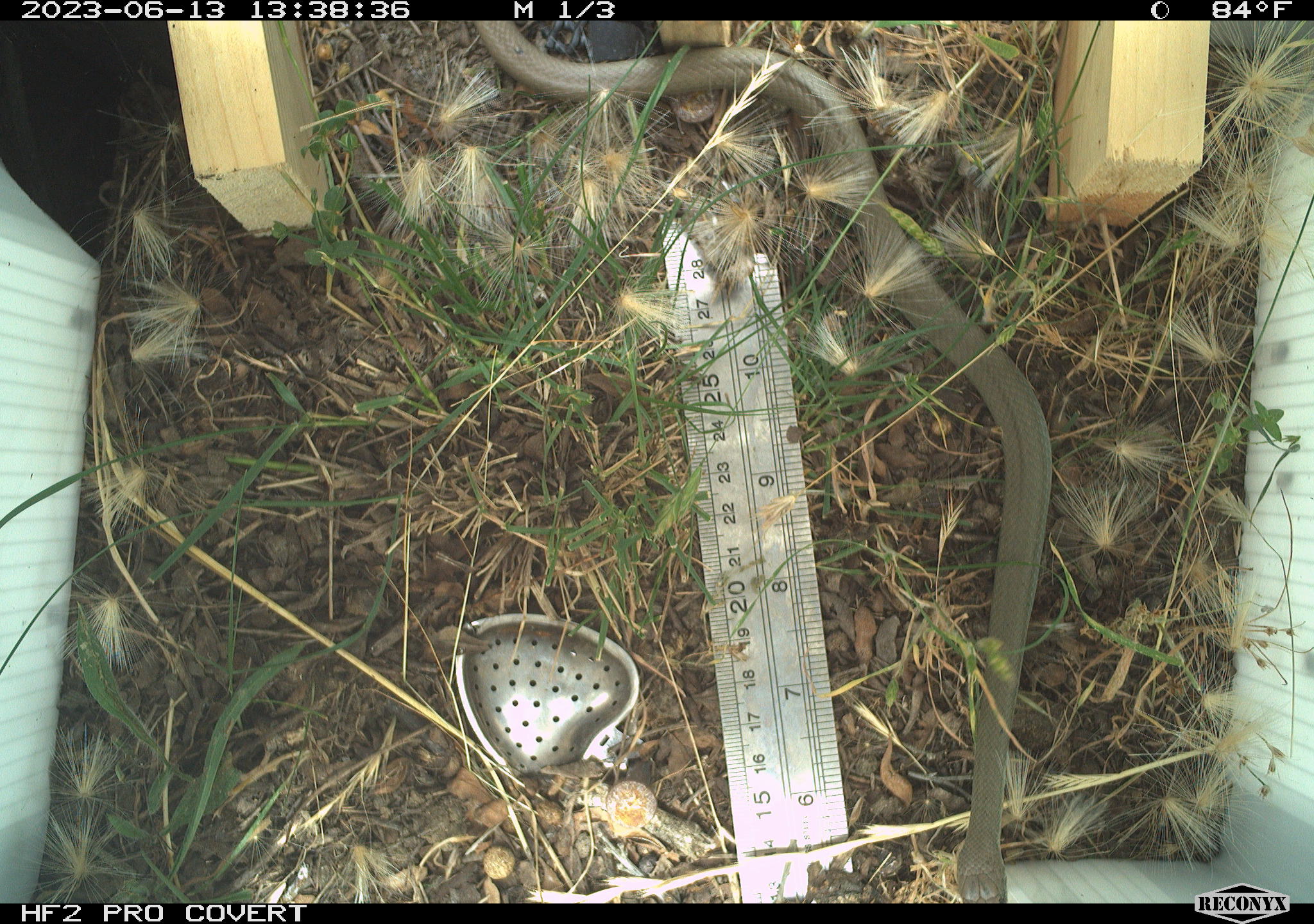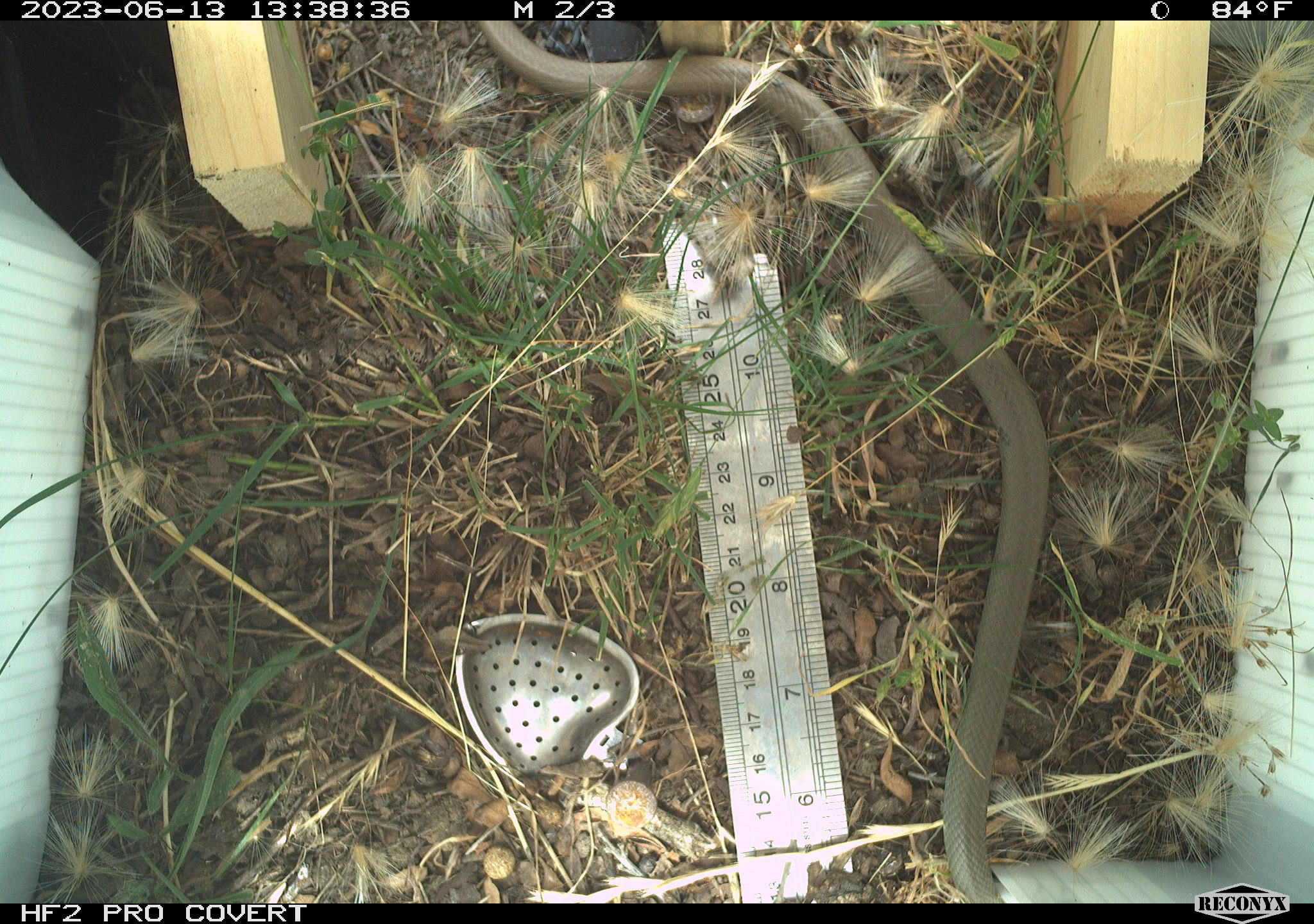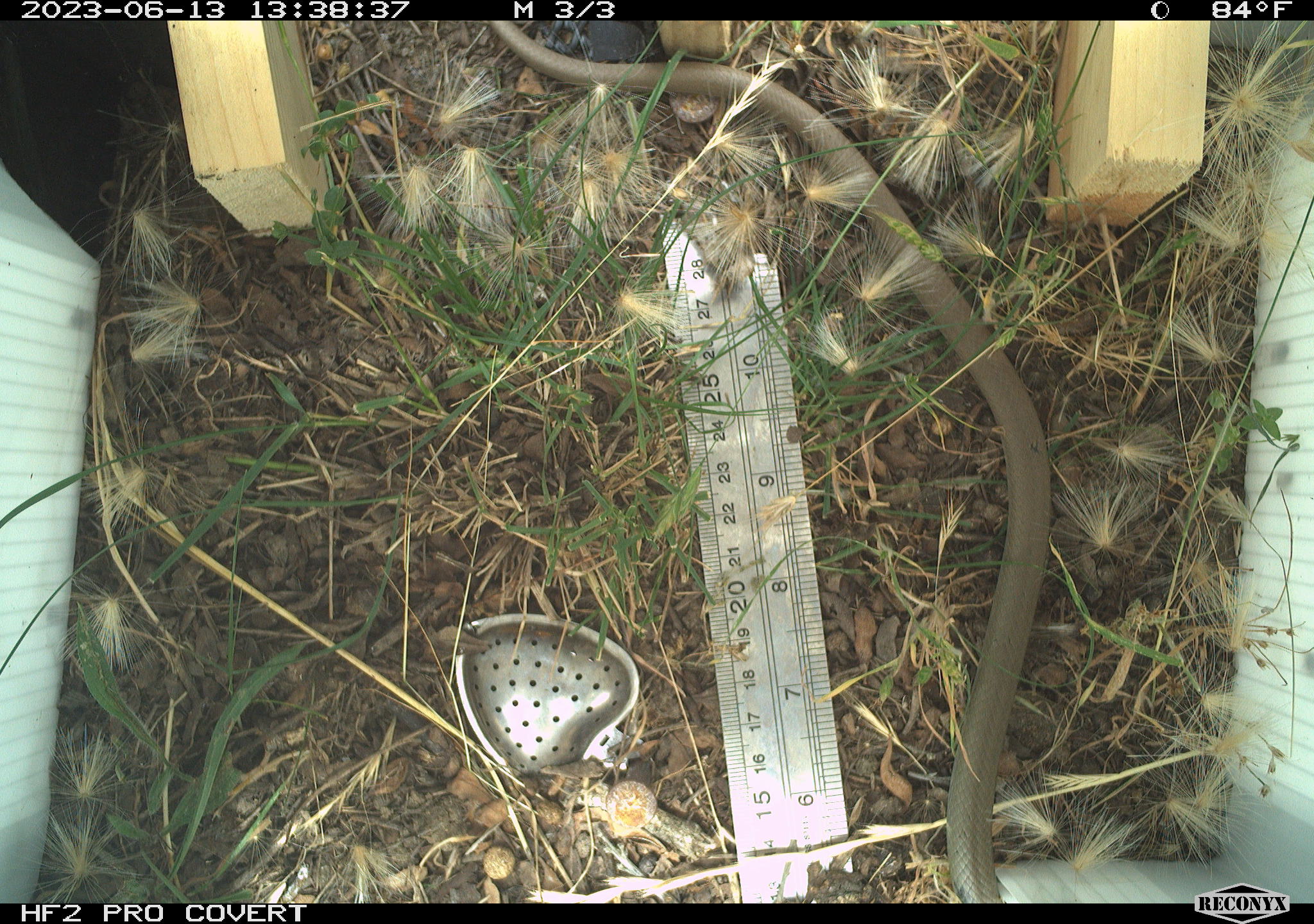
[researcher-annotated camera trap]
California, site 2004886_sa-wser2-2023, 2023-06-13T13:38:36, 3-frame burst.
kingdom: Animalia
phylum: Chordata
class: Reptilia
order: Squamata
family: Colubridae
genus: Coluber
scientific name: Coluber constrictor mormon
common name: western yellow-bellied racer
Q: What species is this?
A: Western yellow-bellied racer (Coluber constrictor mormon).